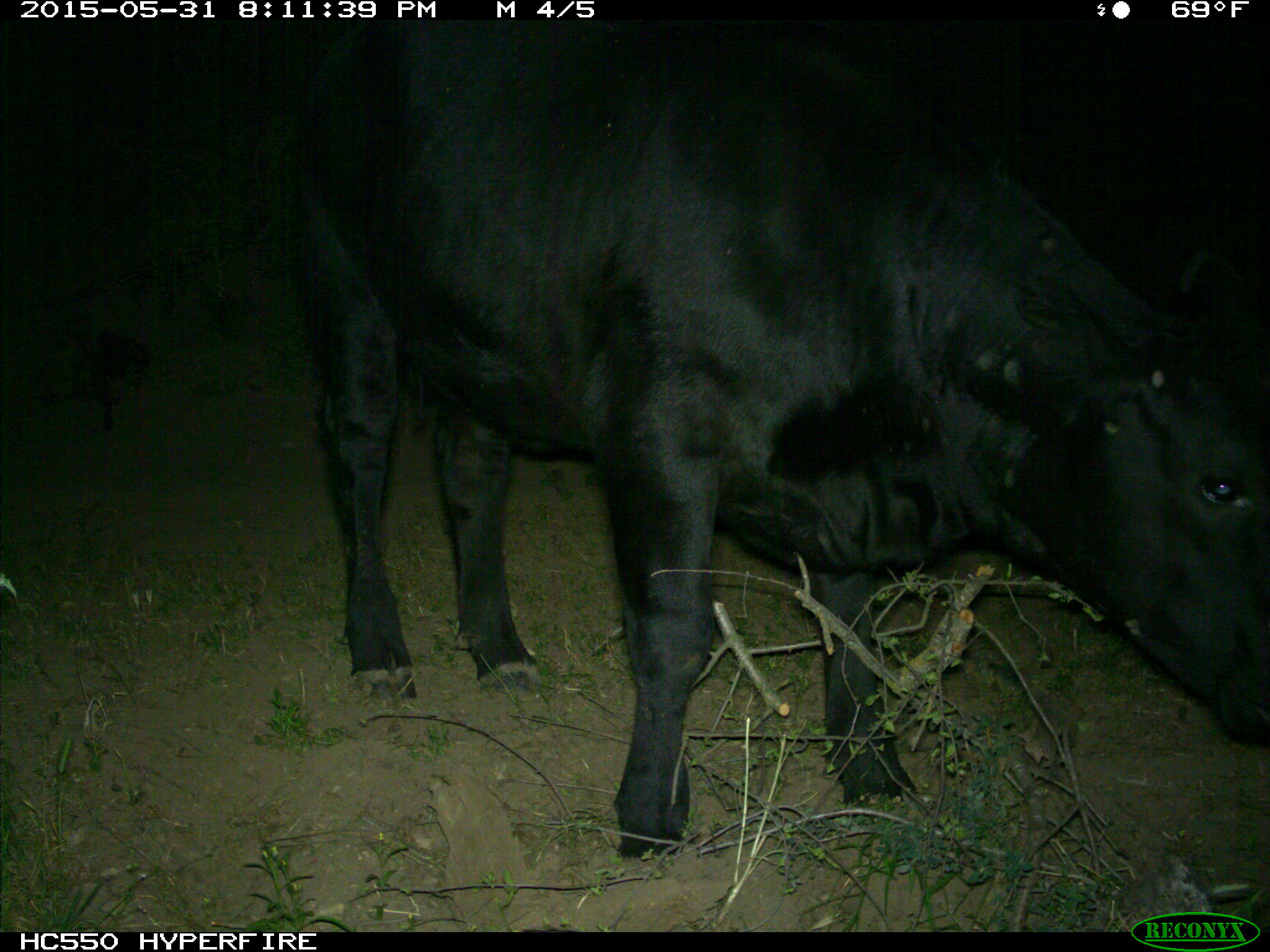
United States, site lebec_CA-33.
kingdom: Animalia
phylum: Chordata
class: Mammalia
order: Artiodactyla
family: Bovidae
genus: Bos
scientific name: Bos taurus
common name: domestic cow